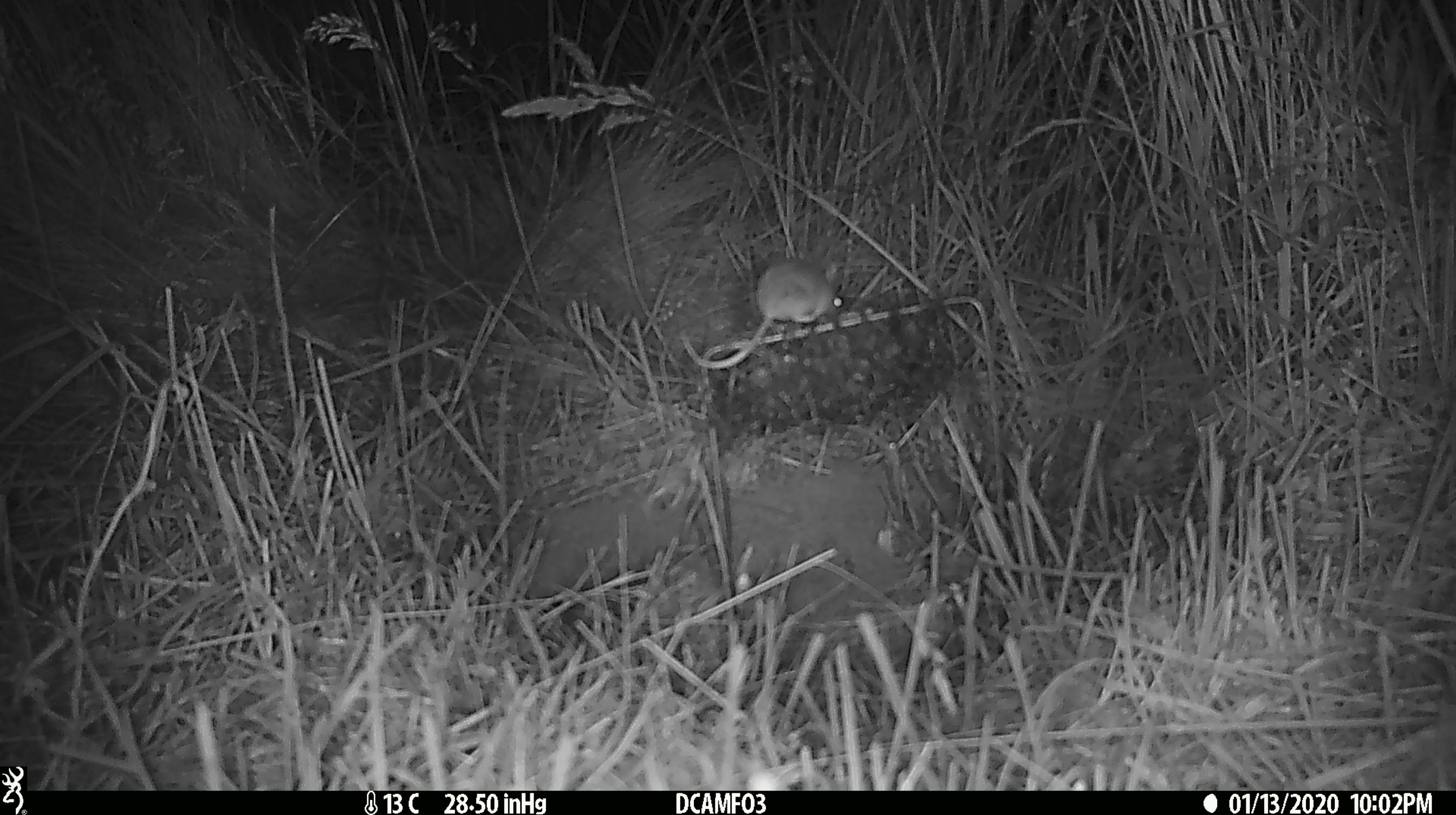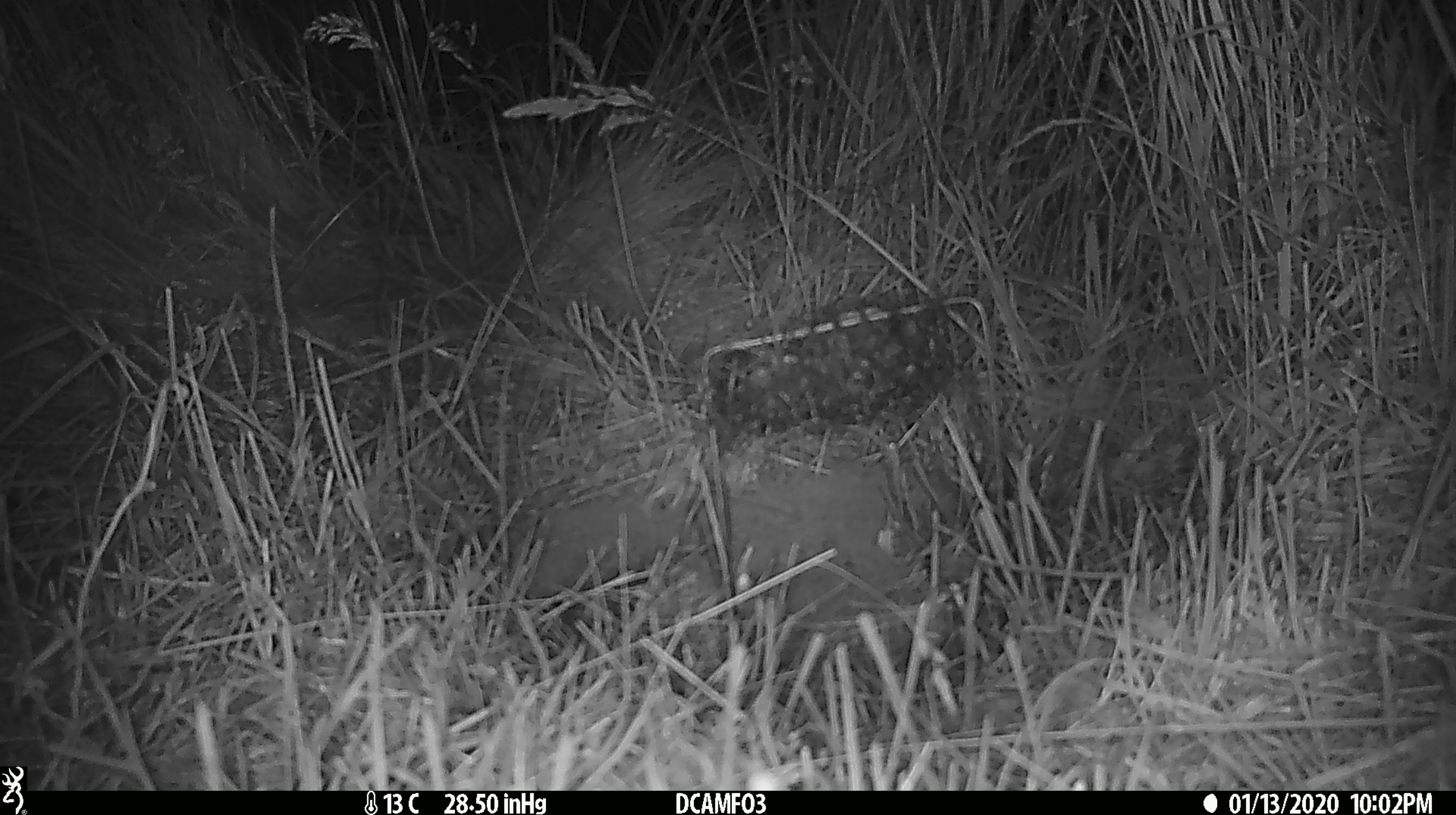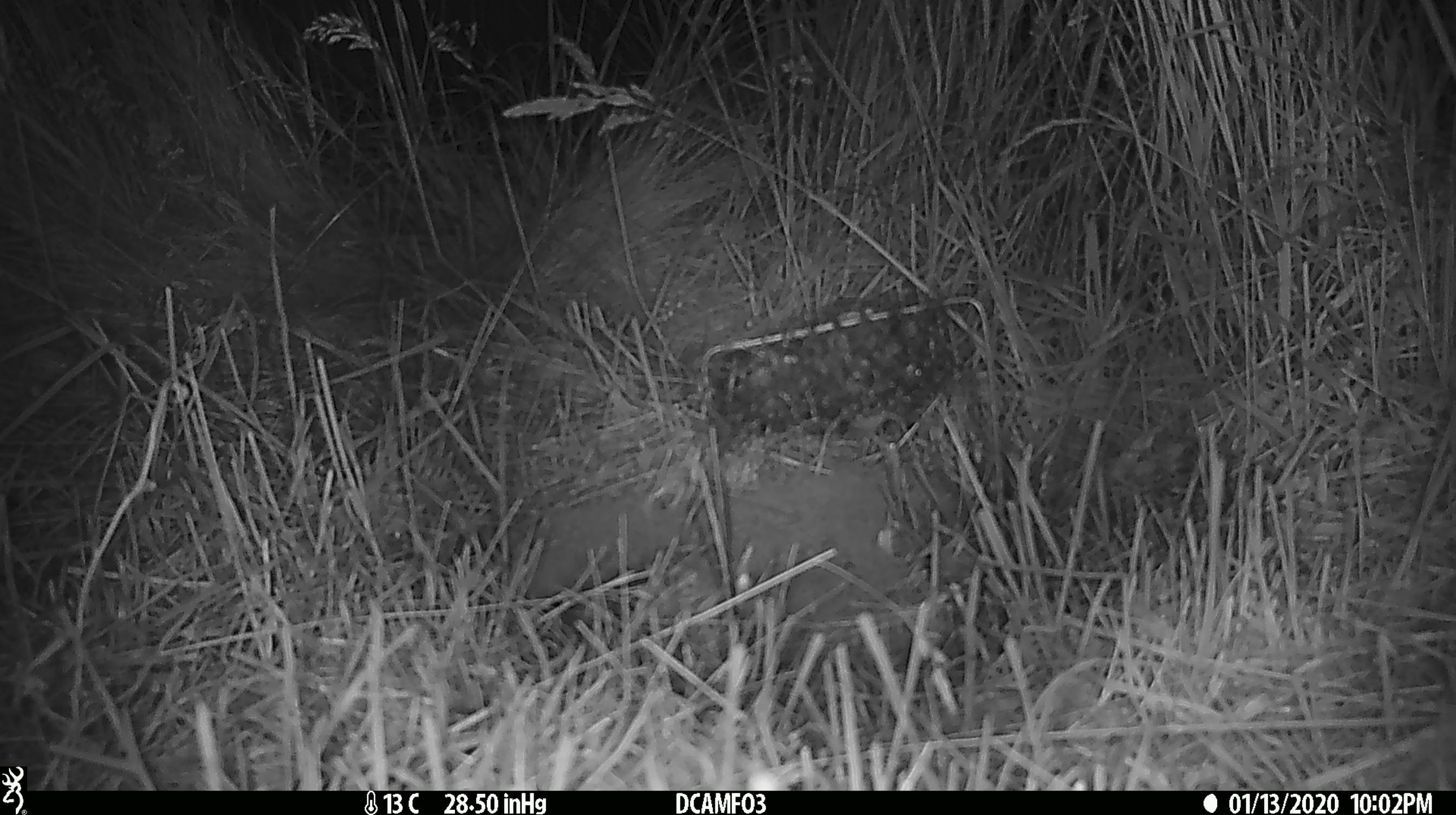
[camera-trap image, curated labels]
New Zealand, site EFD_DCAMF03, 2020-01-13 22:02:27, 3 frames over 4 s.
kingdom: Animalia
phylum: Chordata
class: Mammalia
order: Rodentia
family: Muridae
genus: Mus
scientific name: Mus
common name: mouse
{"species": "mouse (Mus)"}